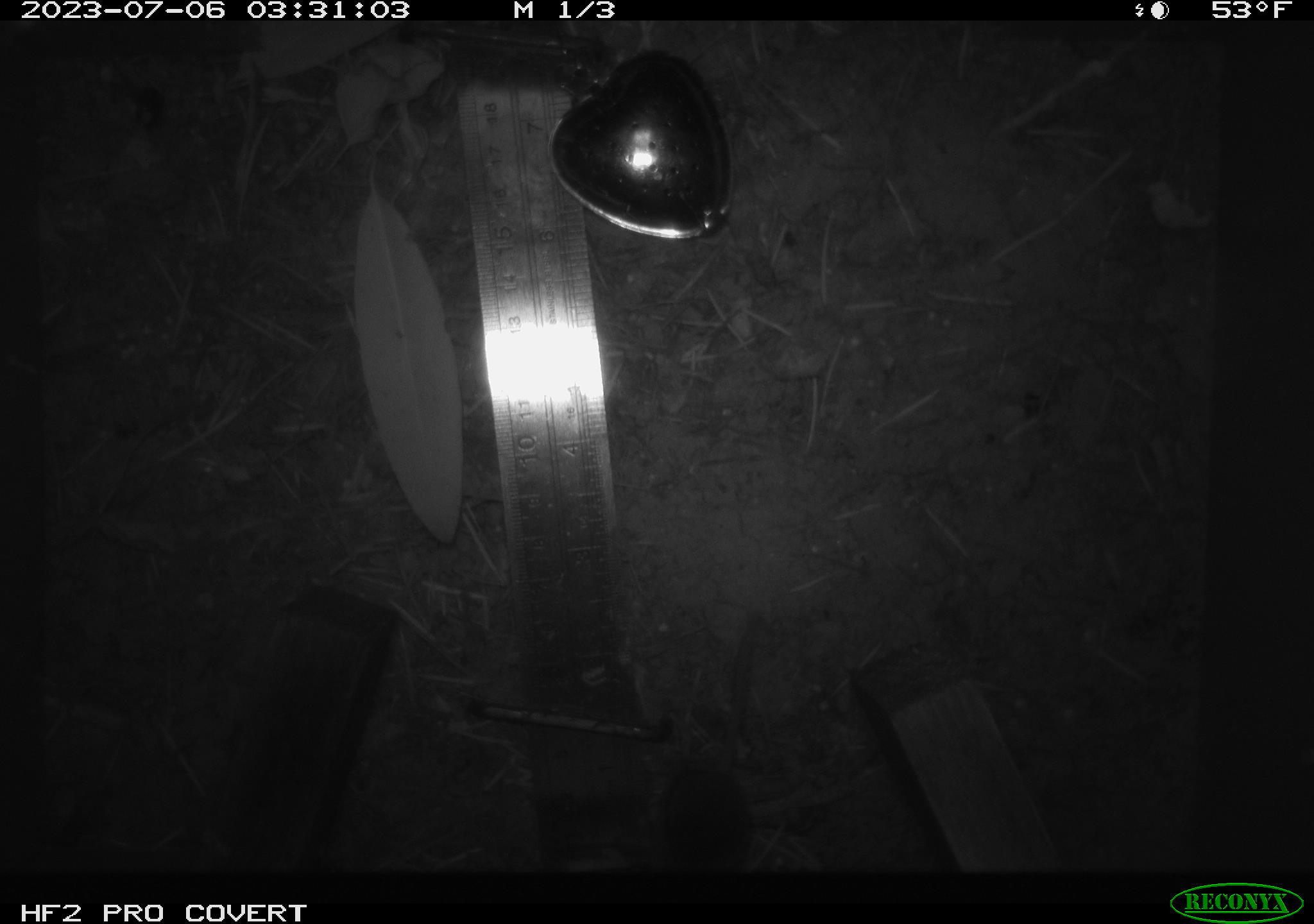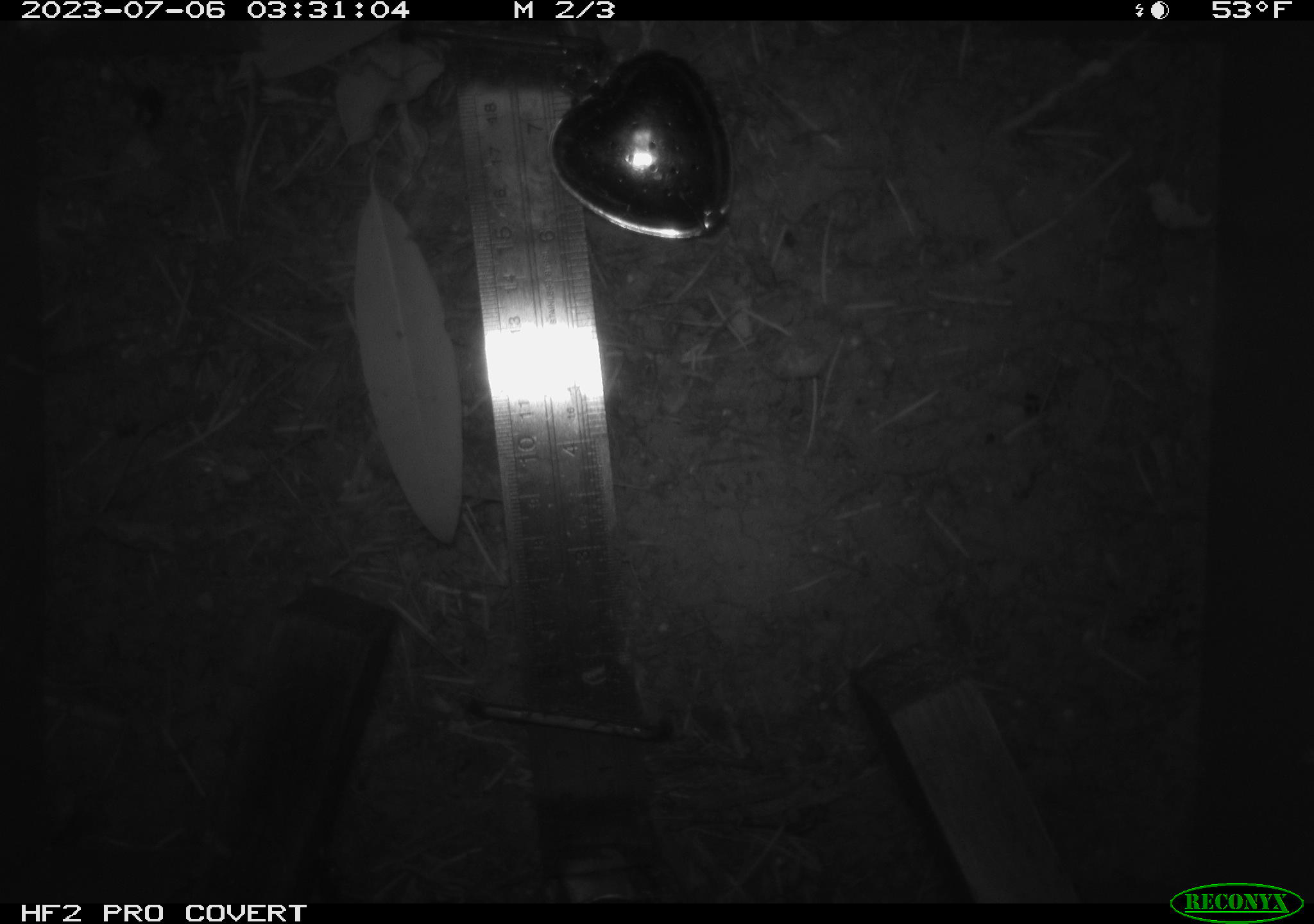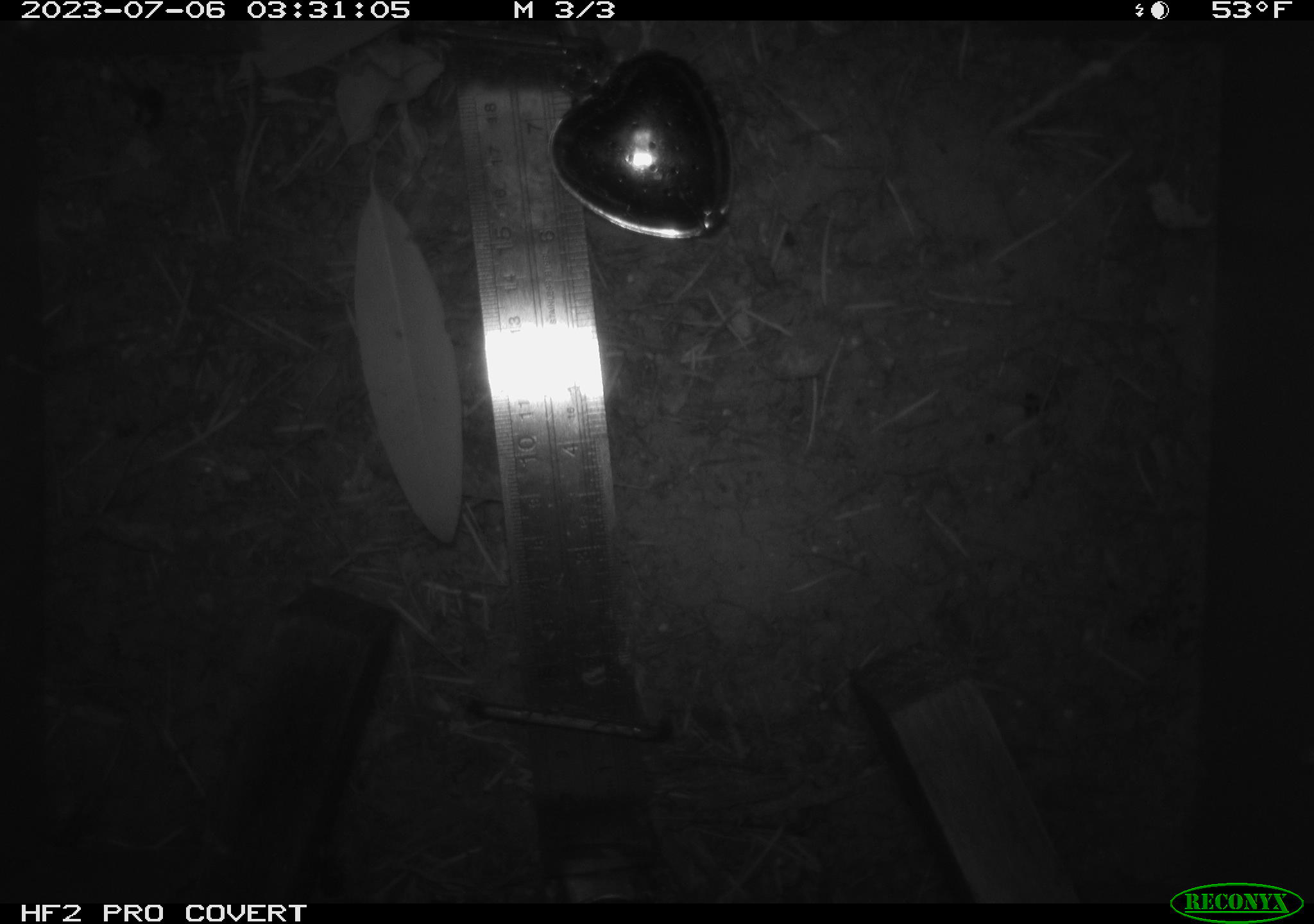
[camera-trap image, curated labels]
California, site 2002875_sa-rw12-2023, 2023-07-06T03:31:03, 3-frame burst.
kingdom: Animalia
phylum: Chordata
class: Mammalia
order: Rodentia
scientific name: Rodentia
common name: mouse species